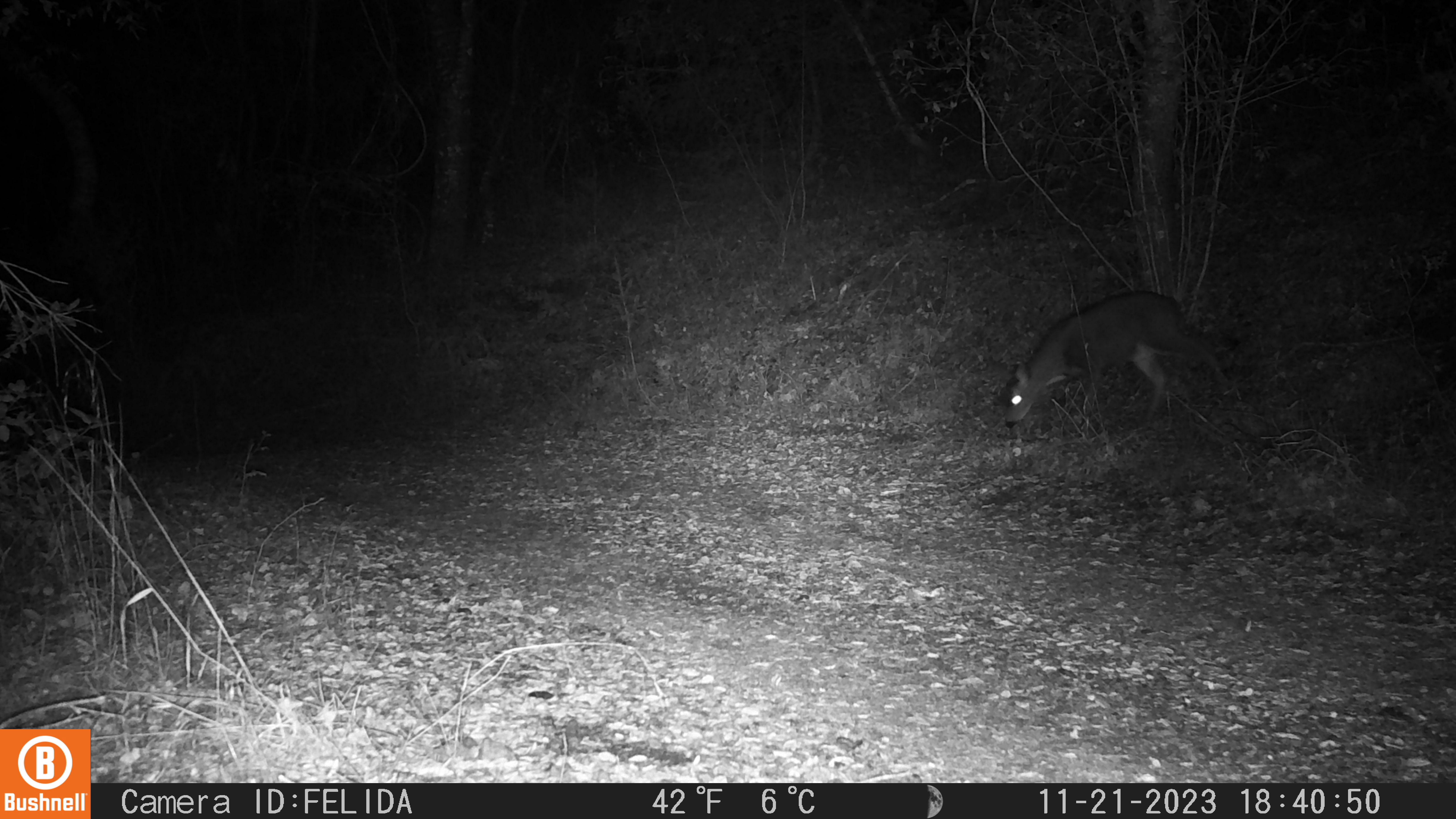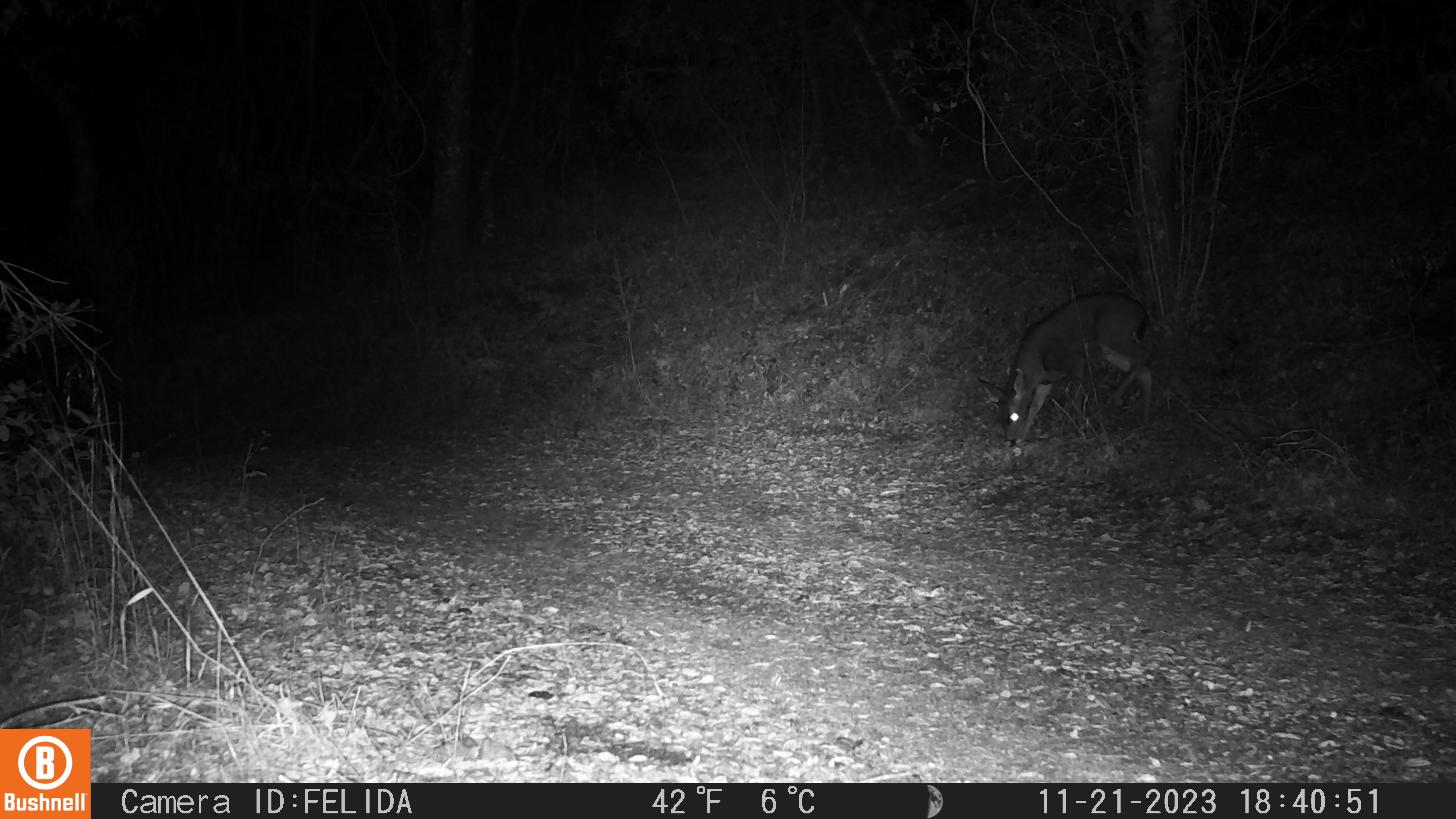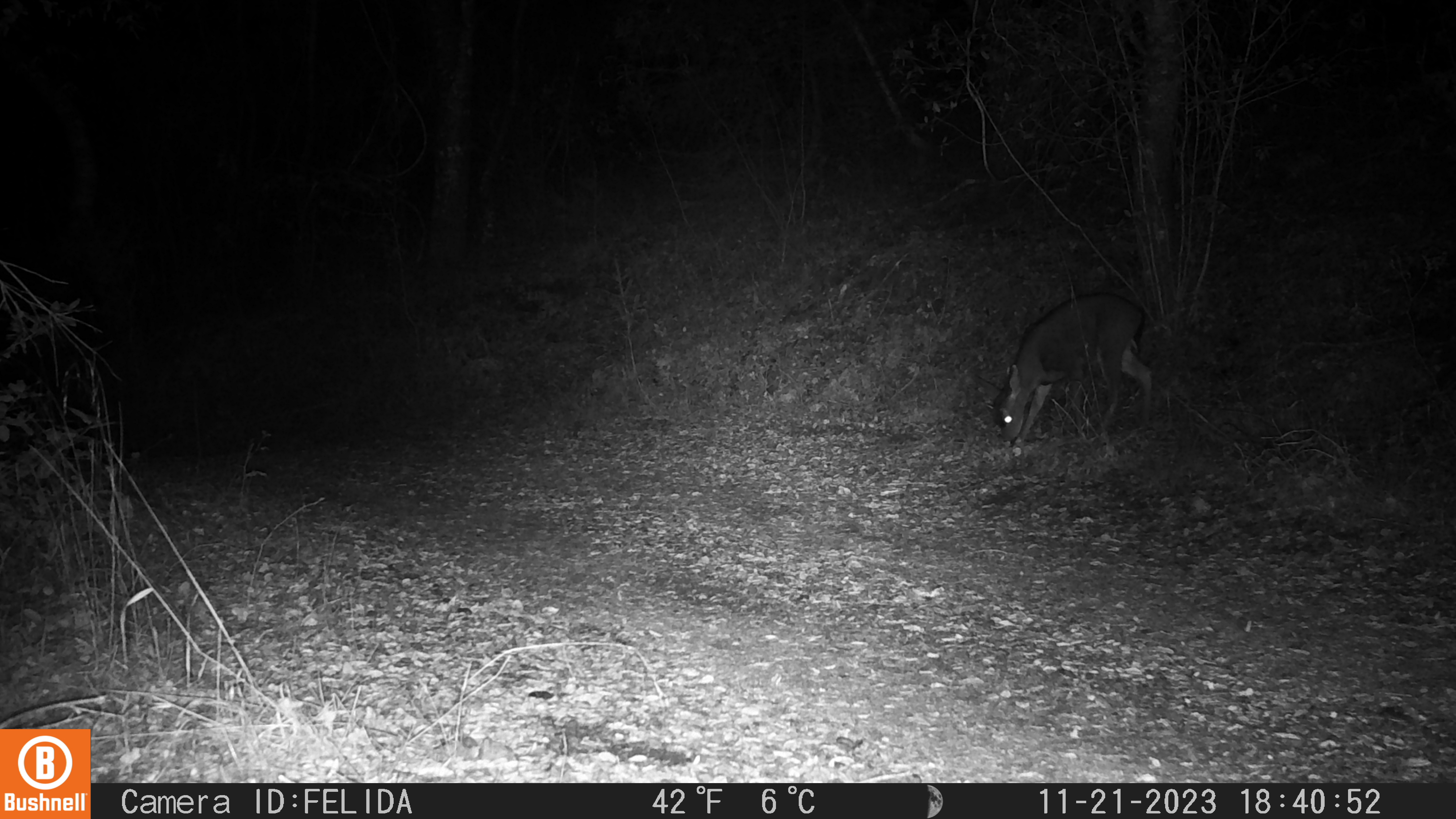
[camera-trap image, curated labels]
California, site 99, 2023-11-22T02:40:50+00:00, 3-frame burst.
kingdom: Animalia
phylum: Chordata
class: Mammalia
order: Artiodactyla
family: Cervidae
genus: Odocoileus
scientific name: Odocoileus hemionus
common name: mule deer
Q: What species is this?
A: Mule deer (Odocoileus hemionus).